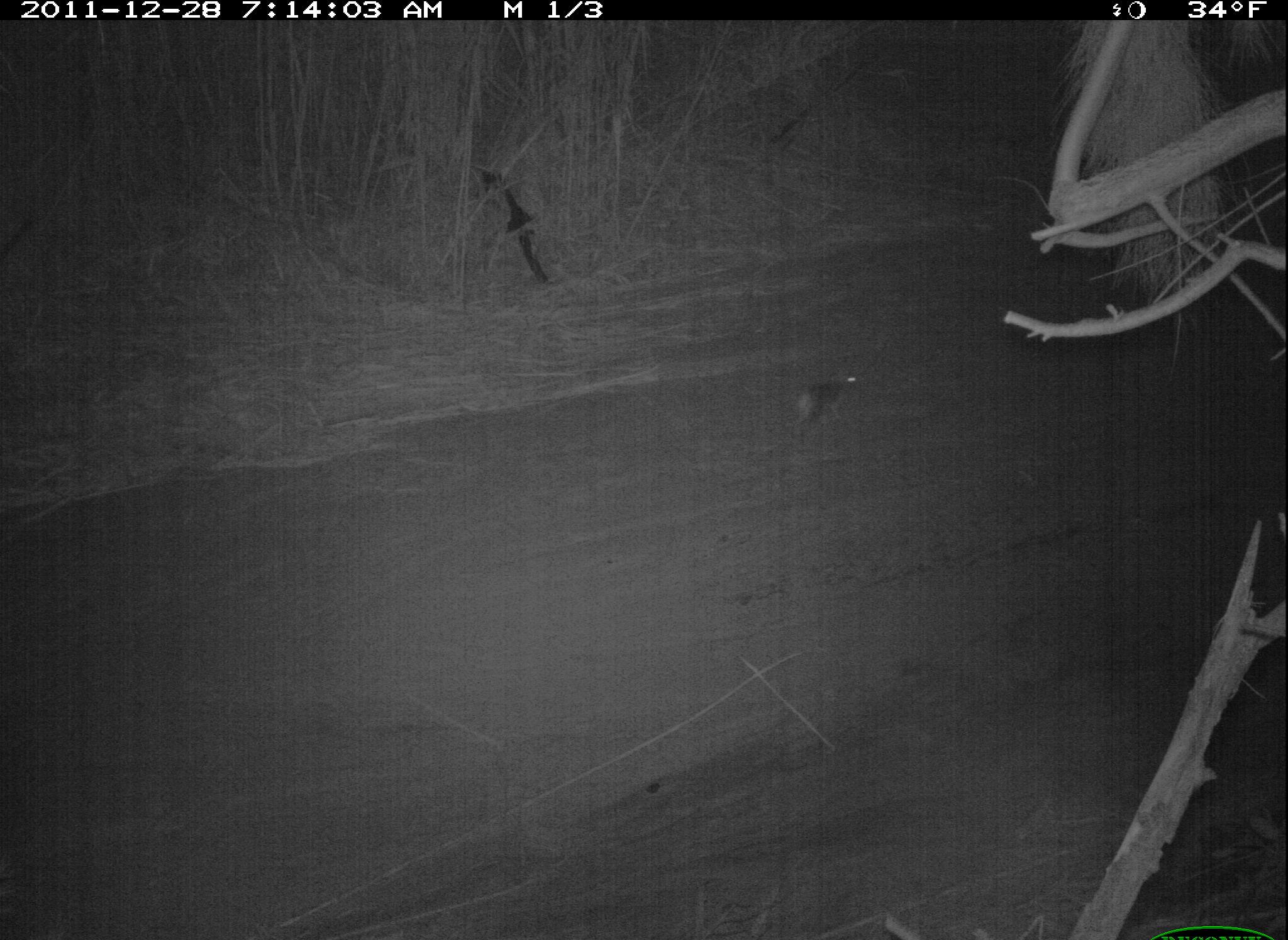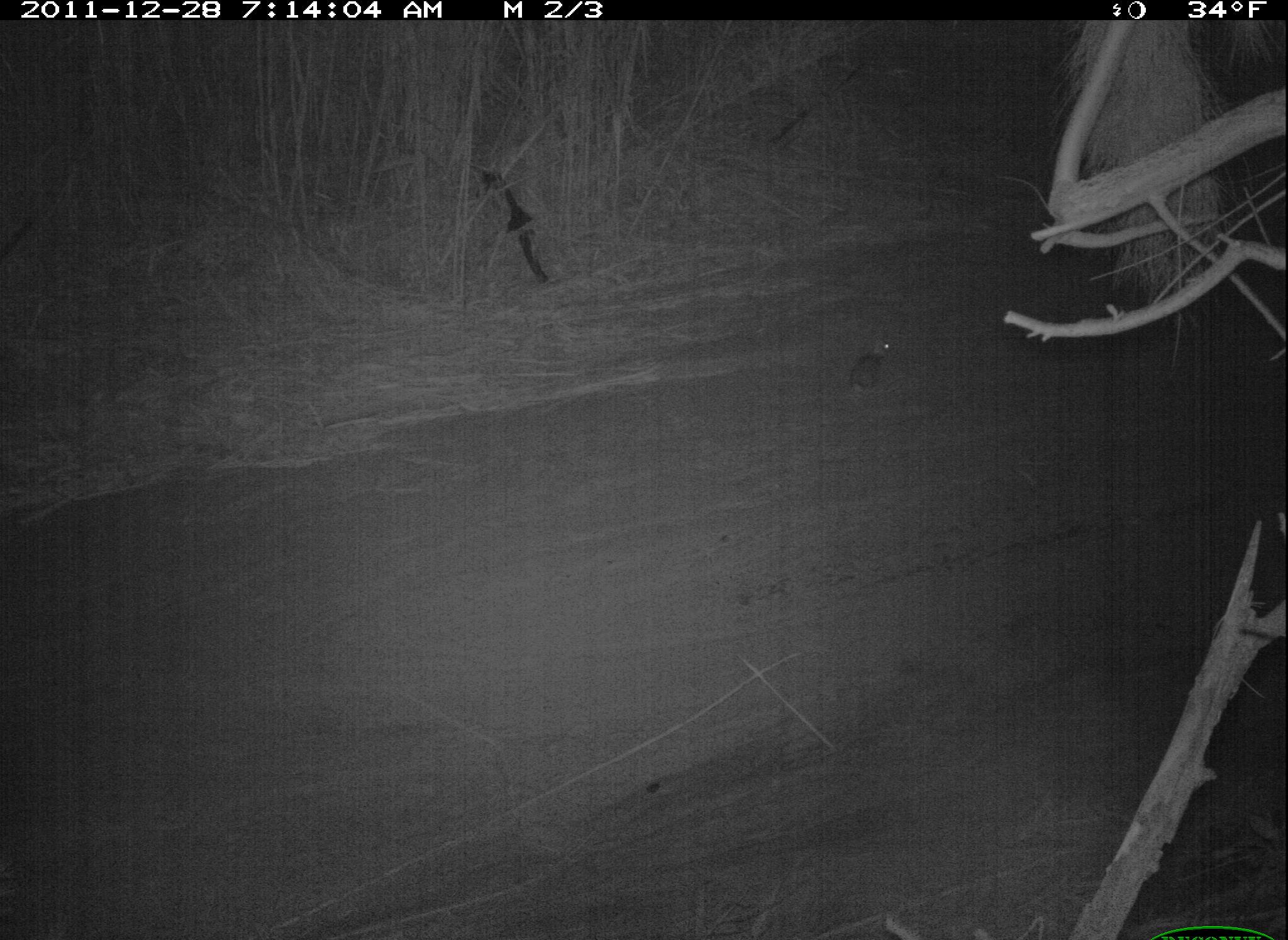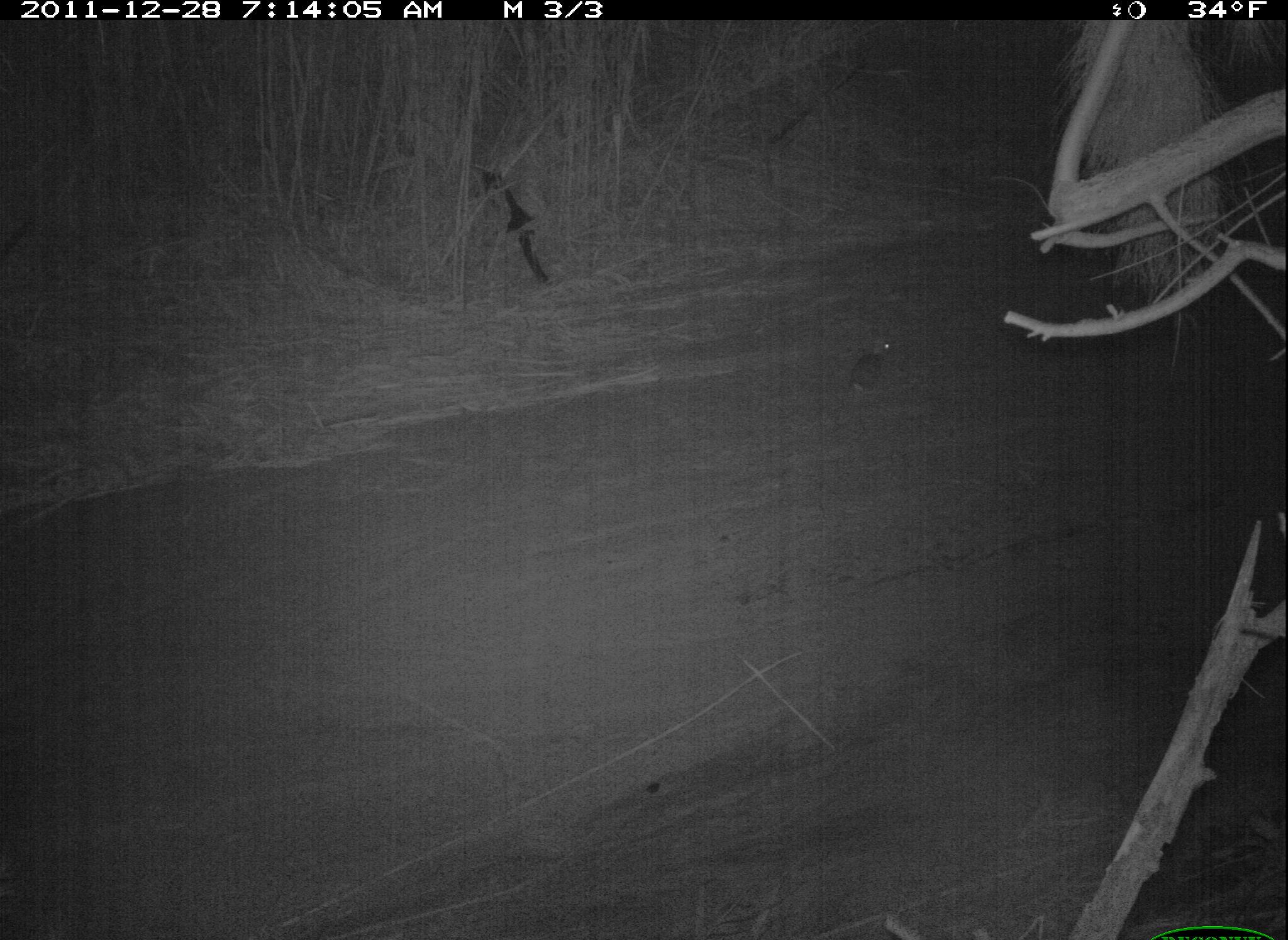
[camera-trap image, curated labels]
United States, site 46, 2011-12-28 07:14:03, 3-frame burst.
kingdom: Animalia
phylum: Chordata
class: Mammalia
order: Lagomorpha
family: Leporidae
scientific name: Leporidae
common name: rabbits and hares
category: rabbit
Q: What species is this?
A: Rabbit (rabbits and hares) (Leporidae).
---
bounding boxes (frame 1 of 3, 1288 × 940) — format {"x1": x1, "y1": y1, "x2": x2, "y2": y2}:
rabbit: {"x1": 774, "y1": 362, "x2": 861, "y2": 441}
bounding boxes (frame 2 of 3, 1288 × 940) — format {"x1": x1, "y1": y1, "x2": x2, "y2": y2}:
rabbit: {"x1": 834, "y1": 325, "x2": 906, "y2": 399}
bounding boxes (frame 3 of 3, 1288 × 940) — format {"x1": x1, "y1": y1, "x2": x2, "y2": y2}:
rabbit: {"x1": 842, "y1": 329, "x2": 902, "y2": 408}